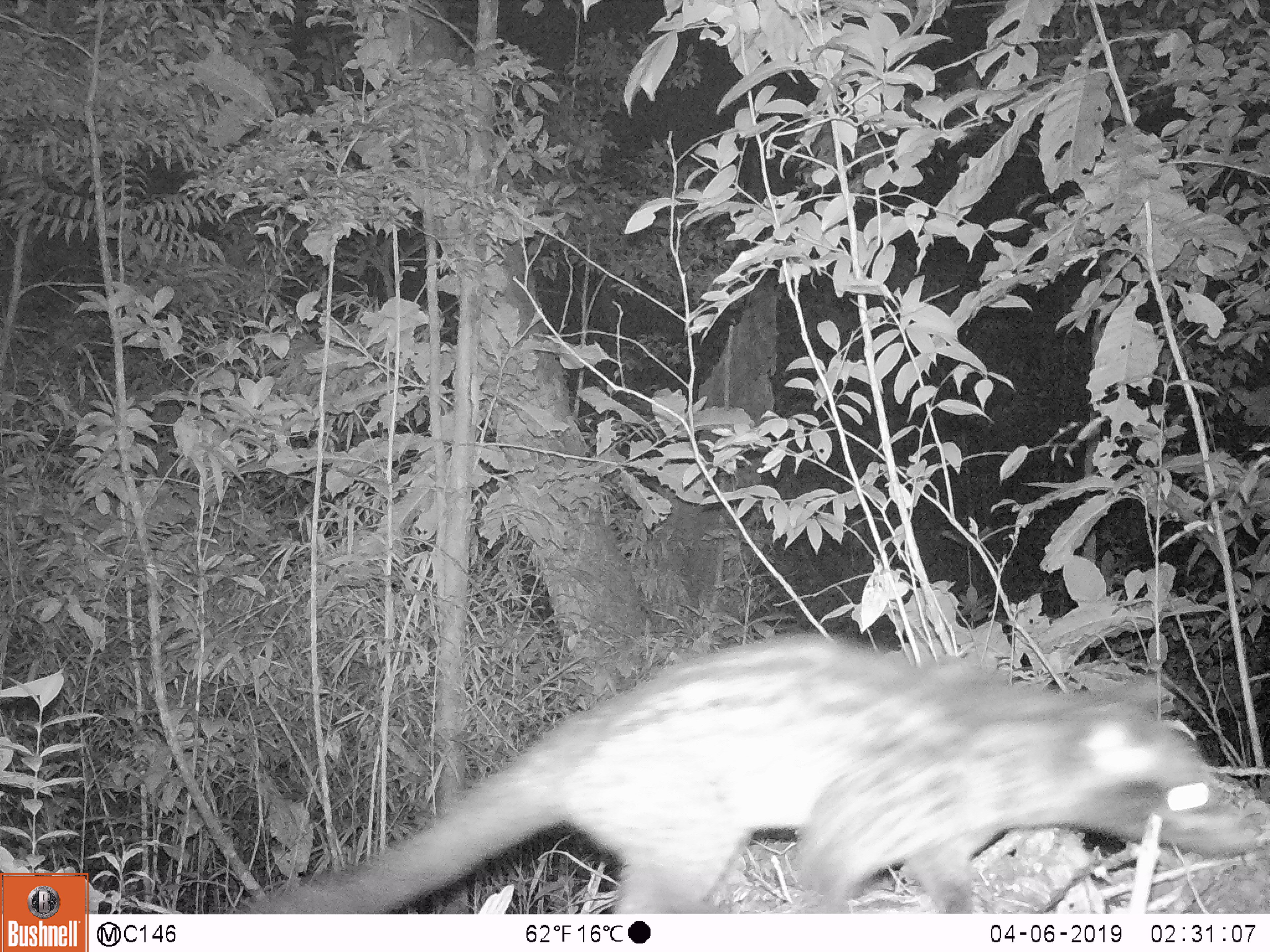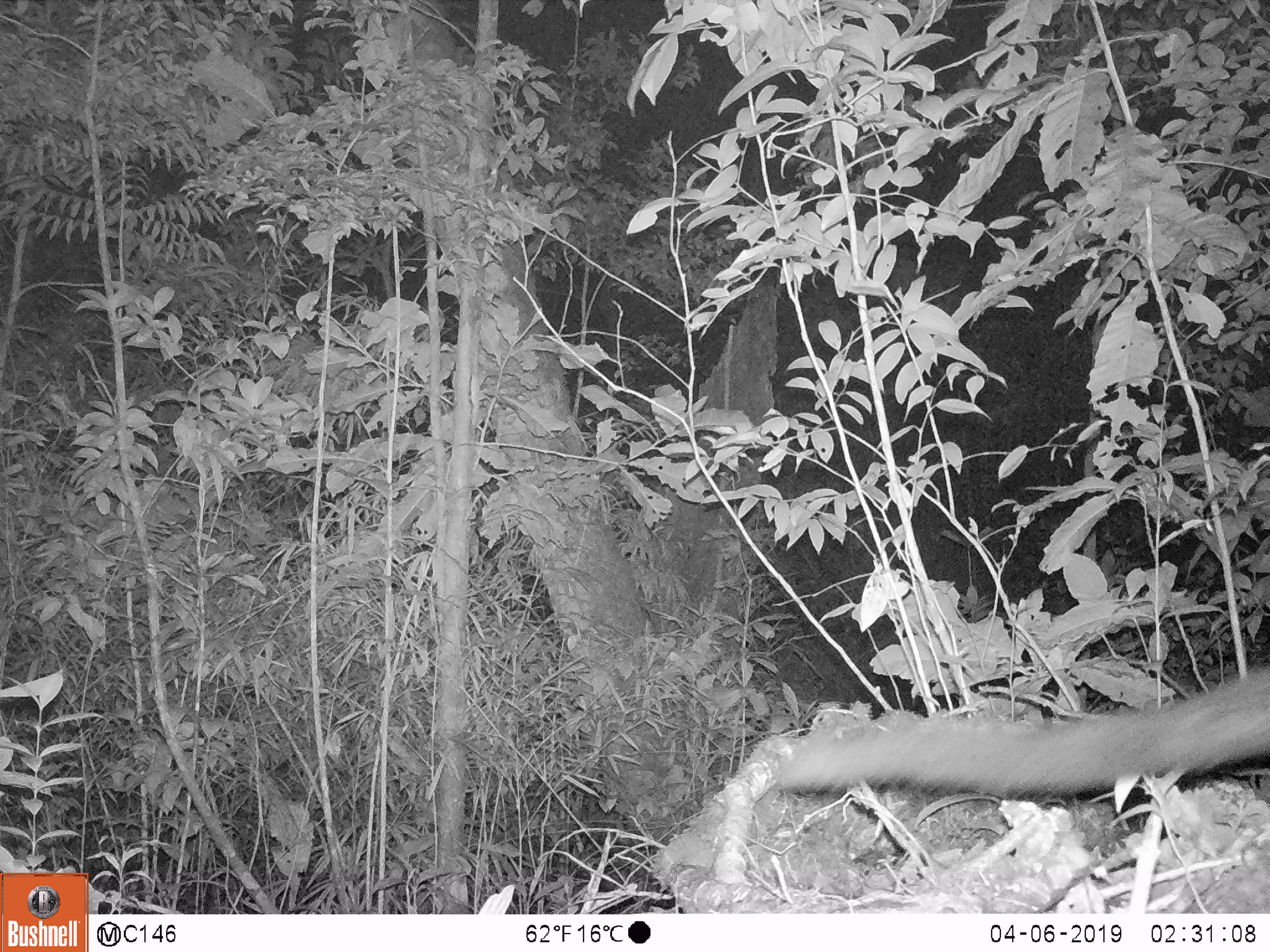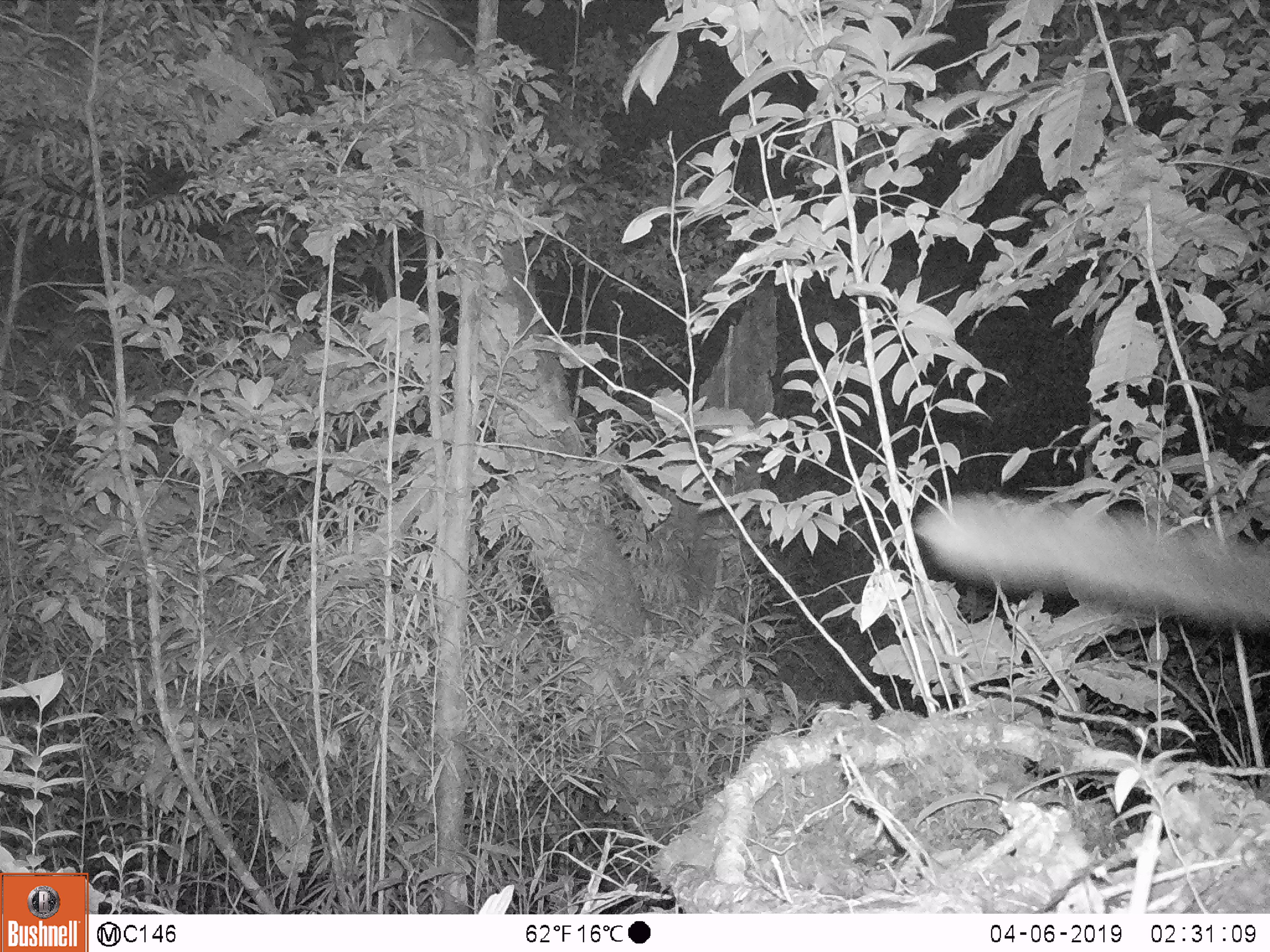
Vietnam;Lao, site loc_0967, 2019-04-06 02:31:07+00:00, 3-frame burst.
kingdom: Animalia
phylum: Chordata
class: Mammalia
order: Carnivora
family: Viverridae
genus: Paradoxurus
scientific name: Paradoxurus hermaphroditus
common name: common palm civet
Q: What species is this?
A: Common palm civet (Paradoxurus hermaphroditus).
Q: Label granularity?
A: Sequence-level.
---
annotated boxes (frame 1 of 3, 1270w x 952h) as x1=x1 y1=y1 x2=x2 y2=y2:
common palm civet: x1=234 y1=631 x2=1264 y2=906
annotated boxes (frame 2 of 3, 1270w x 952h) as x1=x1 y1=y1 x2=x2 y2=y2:
common palm civet: x1=774 y1=666 x2=1270 y2=798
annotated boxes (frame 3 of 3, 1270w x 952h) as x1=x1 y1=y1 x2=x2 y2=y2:
common palm civet: x1=915 y1=495 x2=1270 y2=630